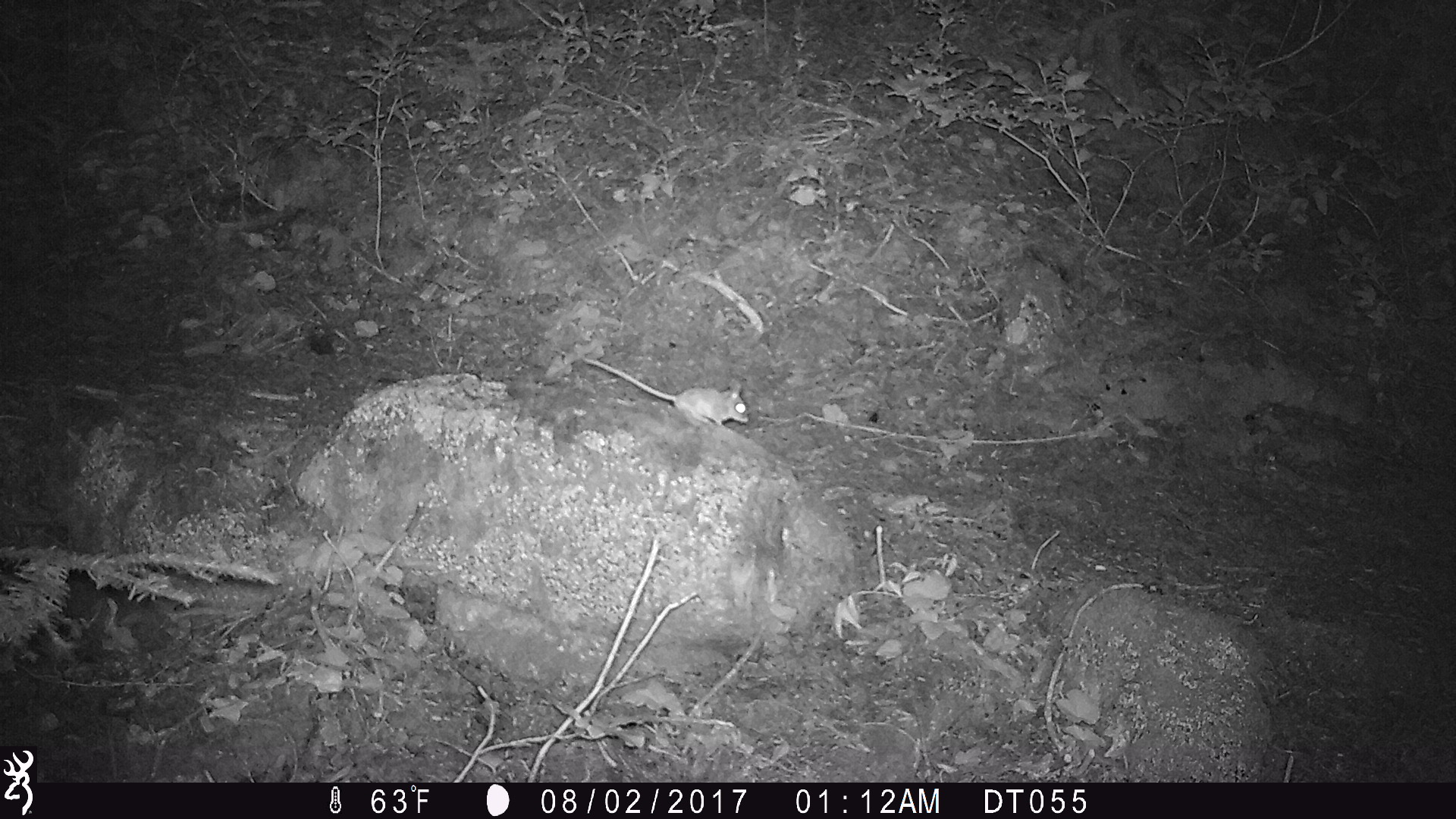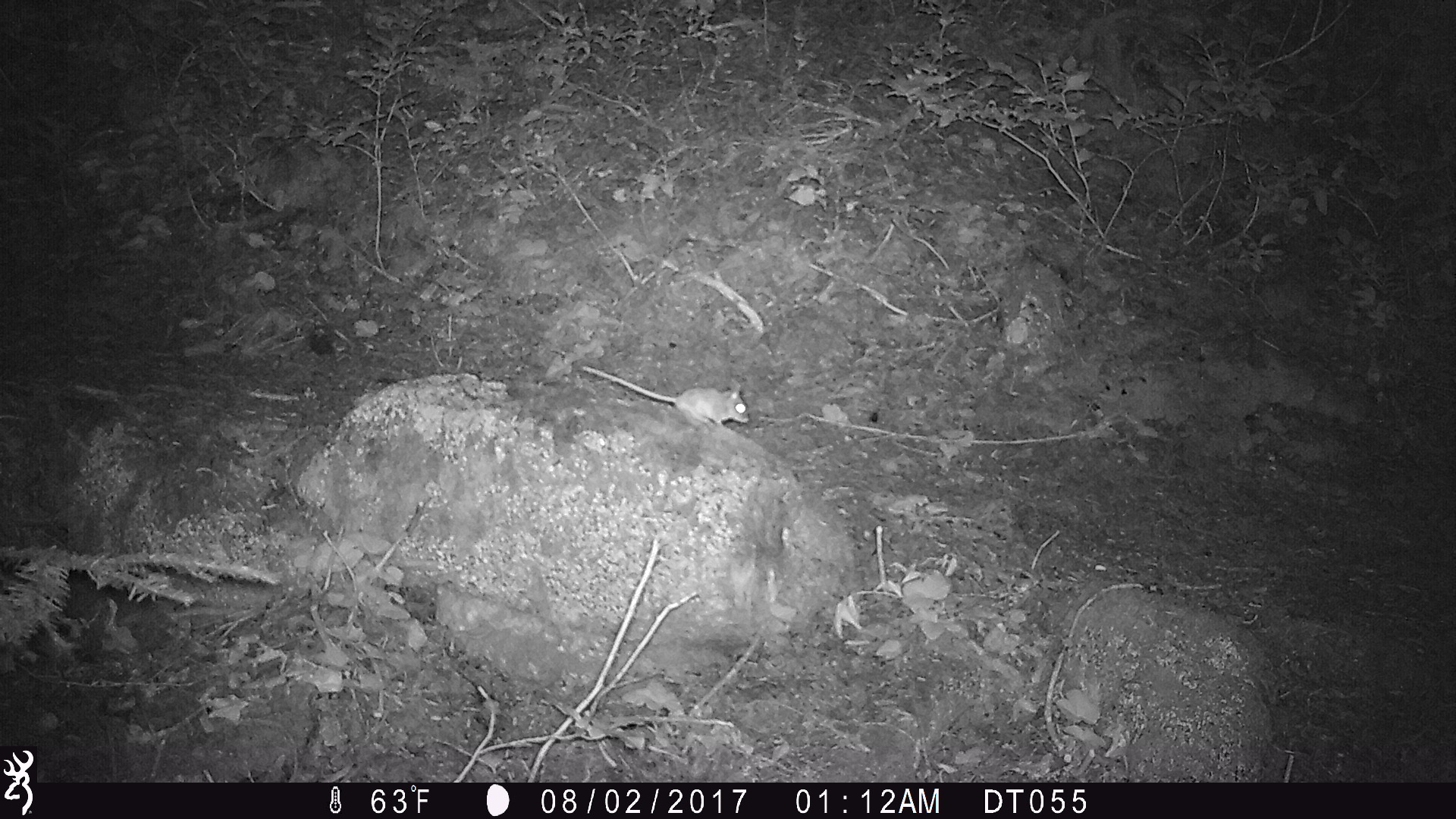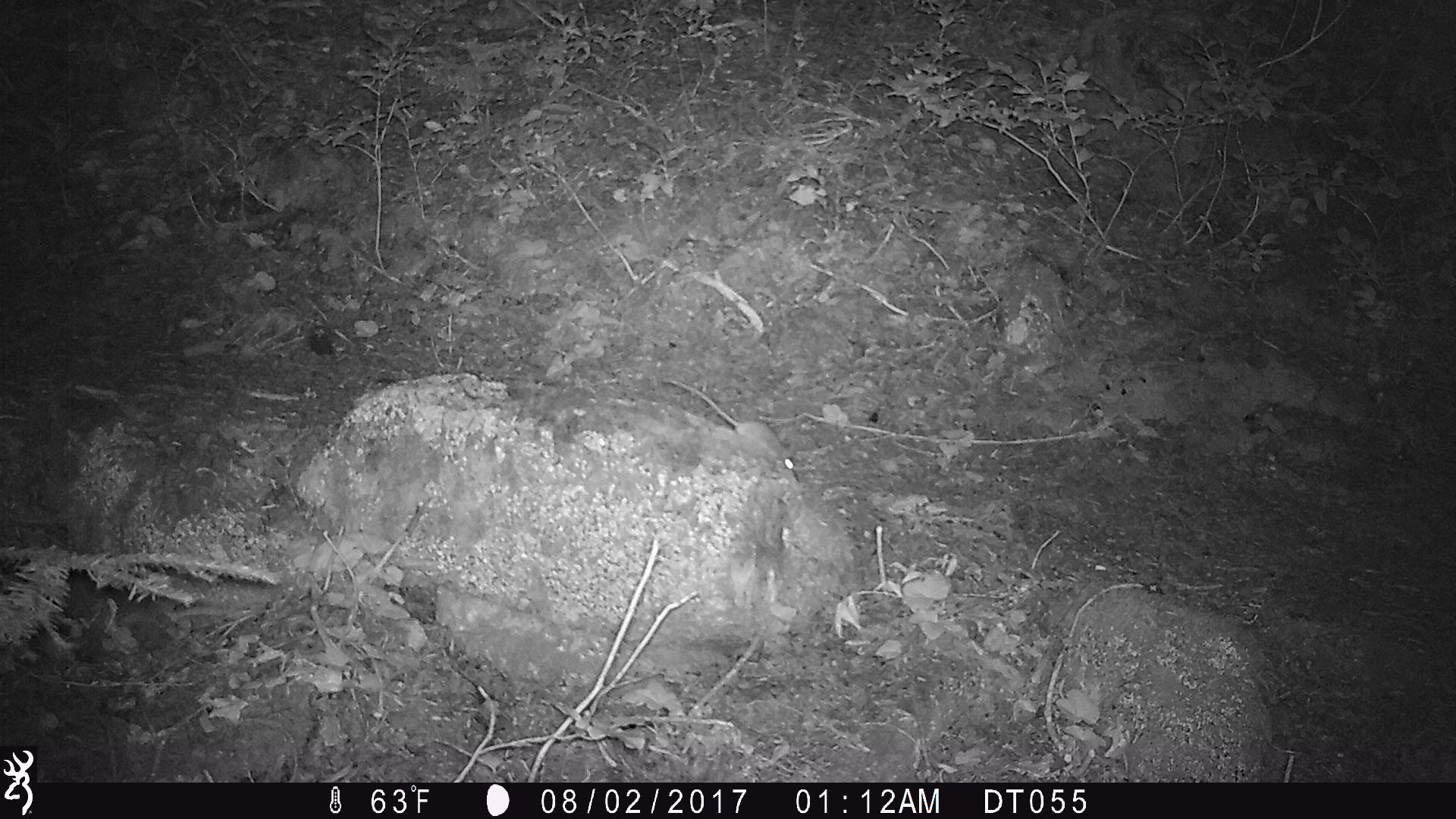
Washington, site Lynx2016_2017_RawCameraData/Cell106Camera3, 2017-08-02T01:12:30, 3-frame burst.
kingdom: Animalia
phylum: Chordata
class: Mammalia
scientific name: Mammalia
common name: small mammal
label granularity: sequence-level